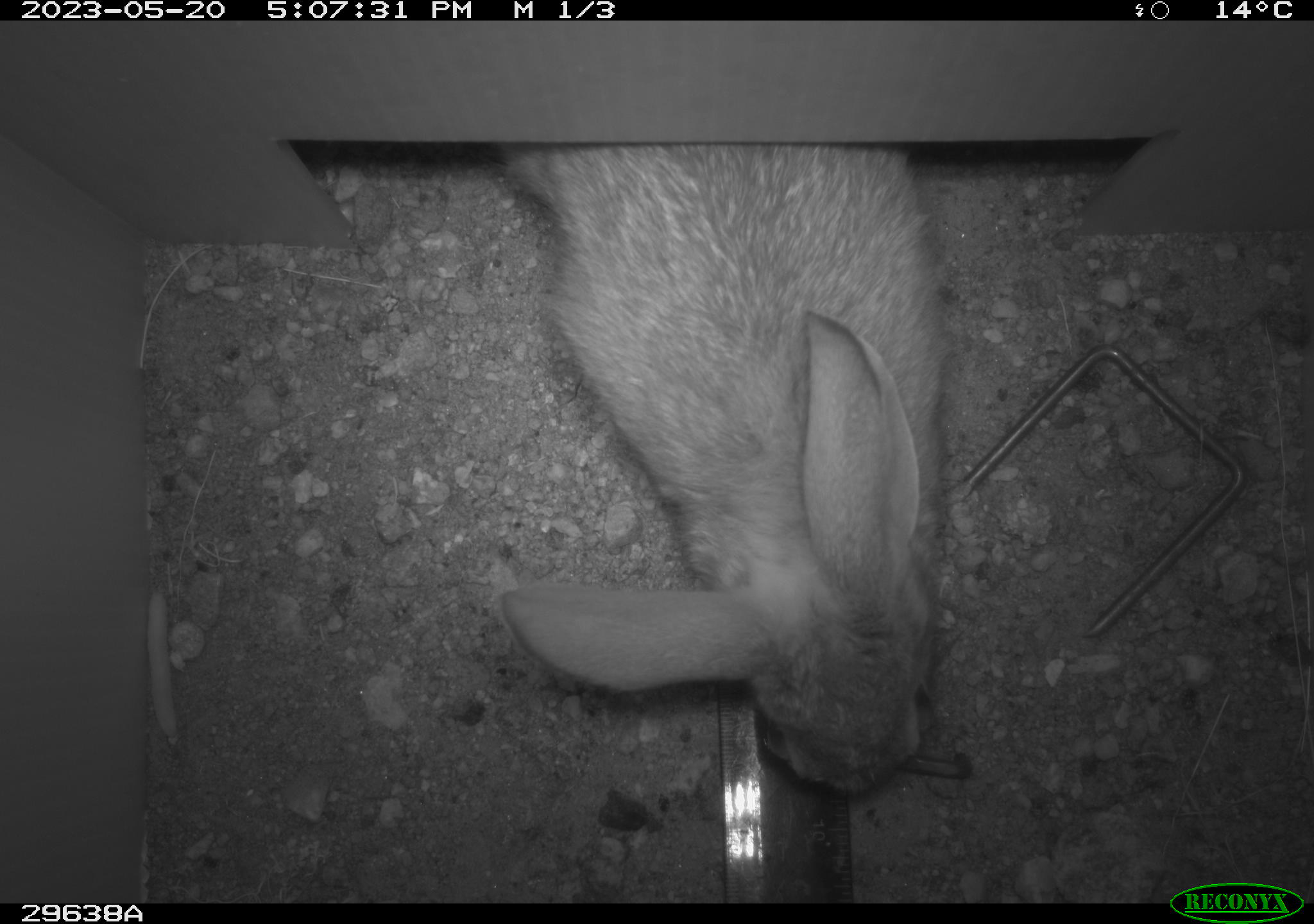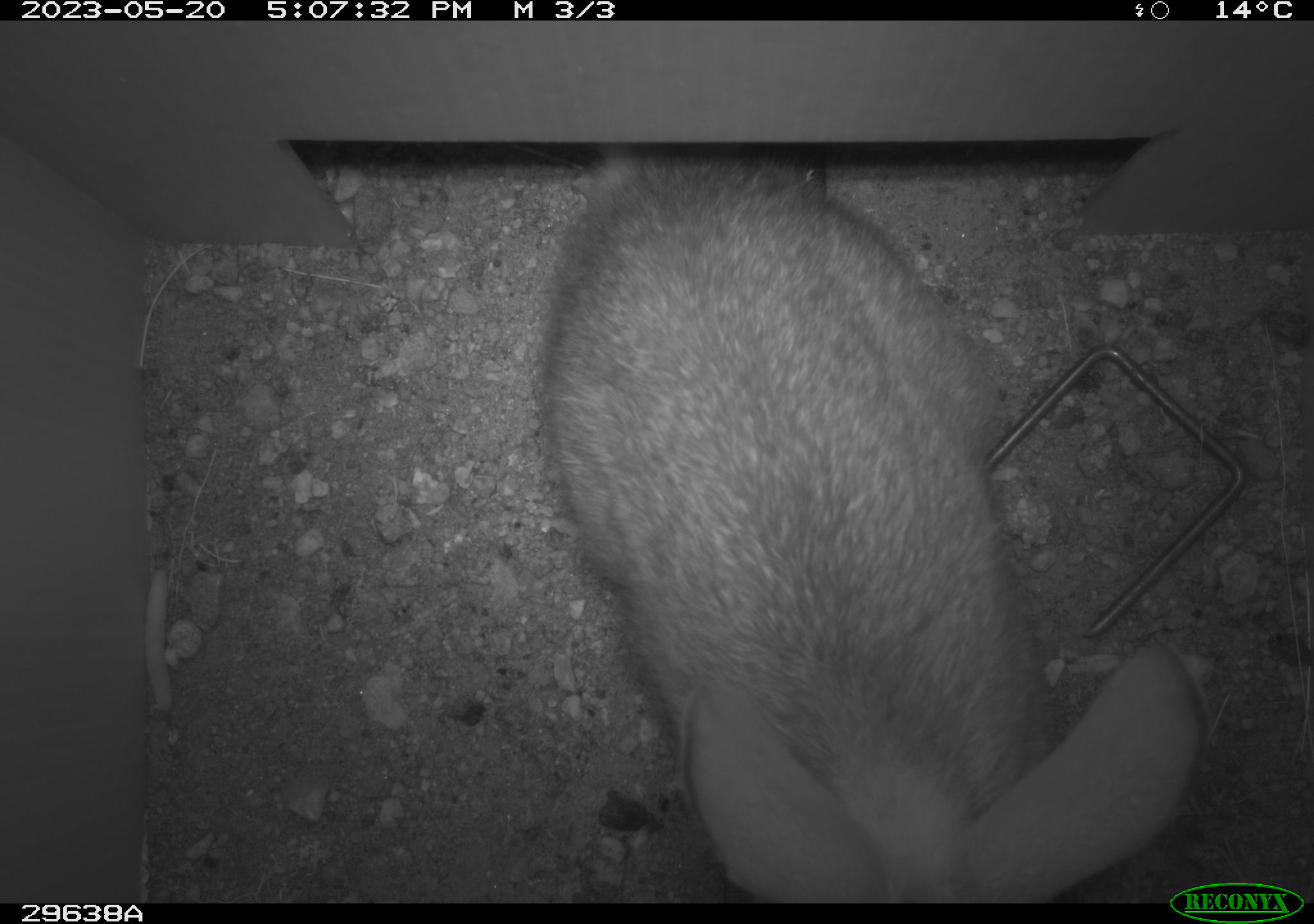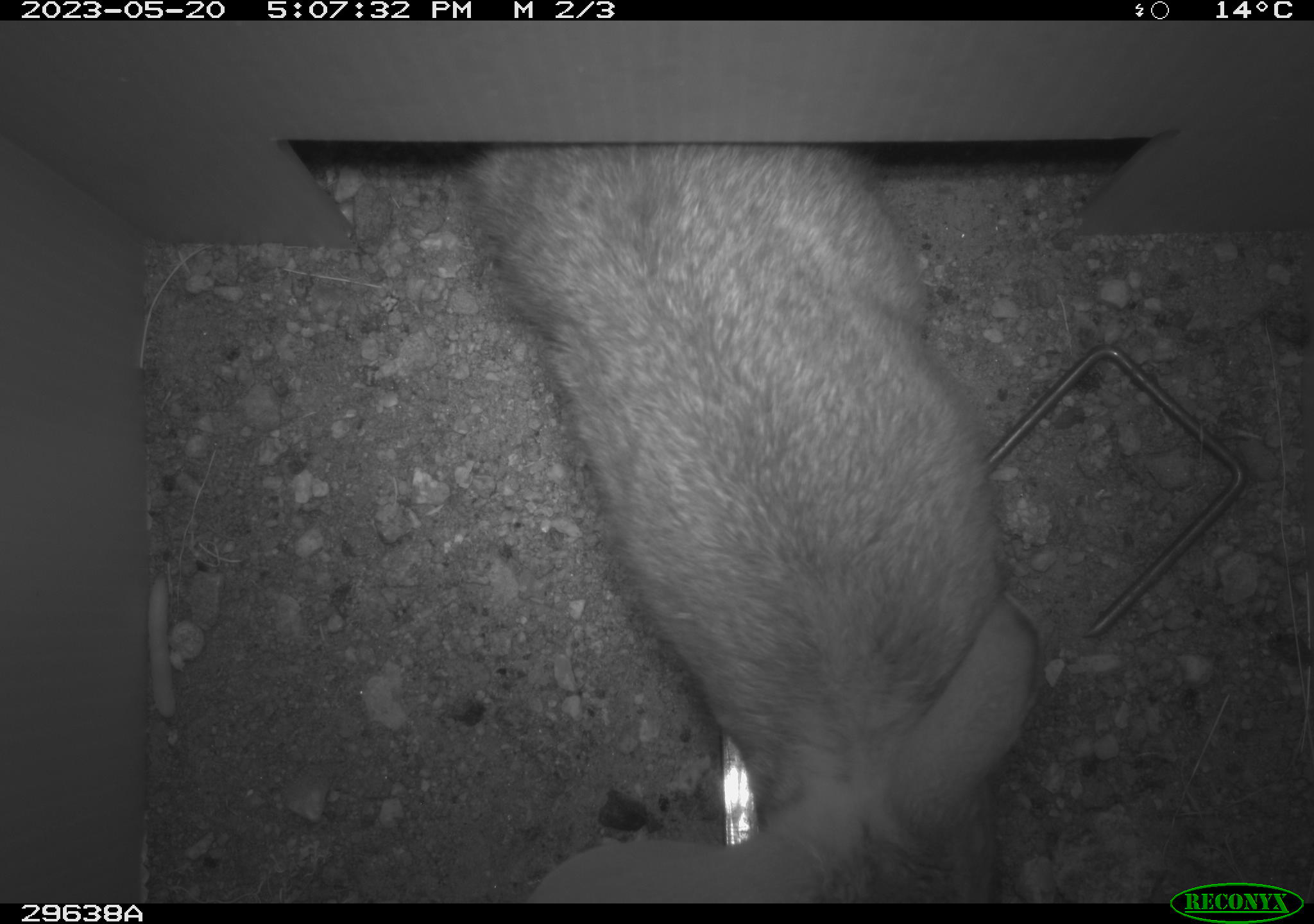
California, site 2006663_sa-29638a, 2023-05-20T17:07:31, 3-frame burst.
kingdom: Animalia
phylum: Chordata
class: Mammalia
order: Lagomorpha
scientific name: Lagomorpha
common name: hares, rabbits, and pikas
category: lagomorpha order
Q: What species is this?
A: Lagomorpha order (hares, rabbits, and pikas) (Lagomorpha).